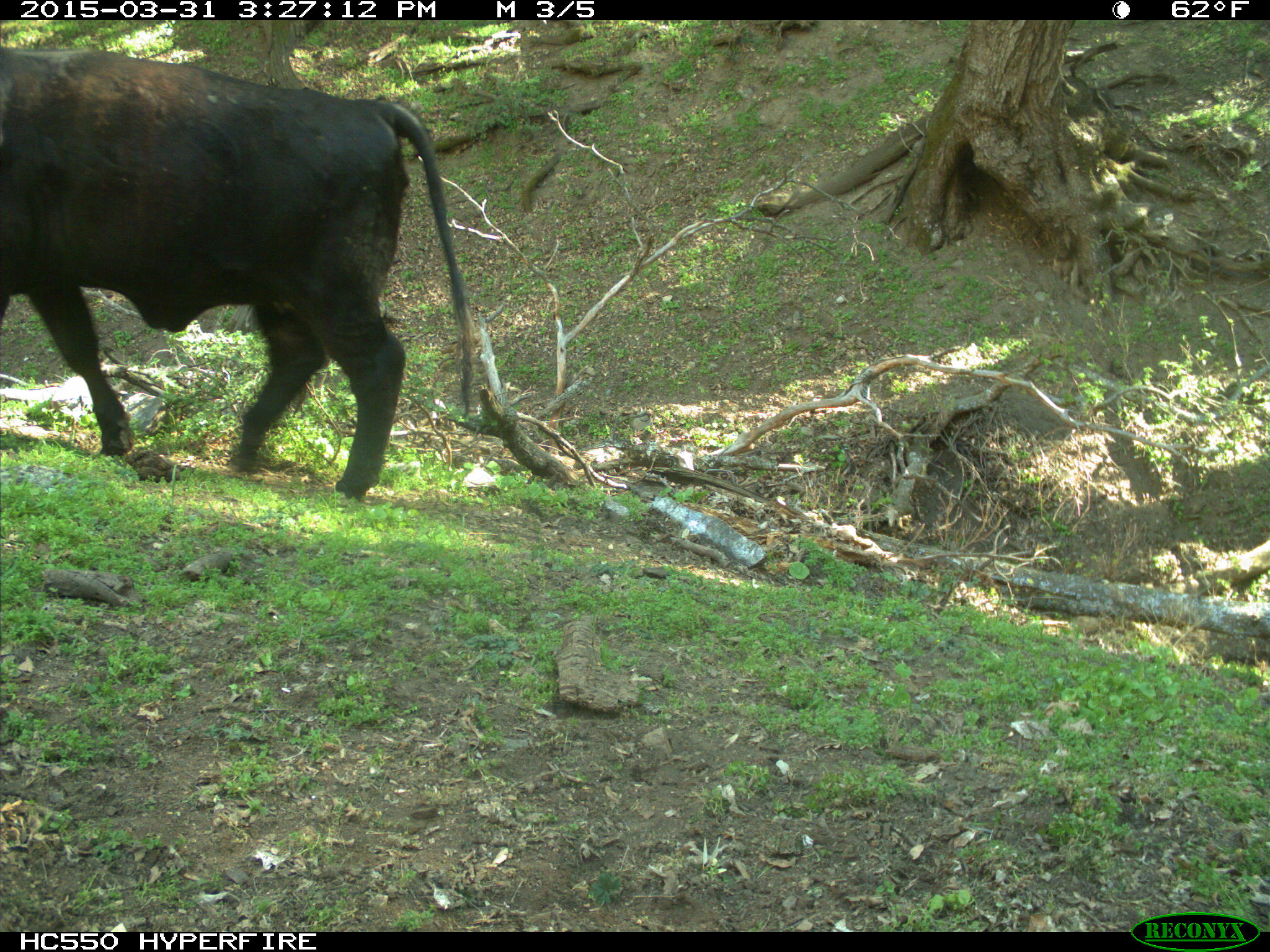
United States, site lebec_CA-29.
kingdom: Animalia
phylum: Chordata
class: Mammalia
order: Artiodactyla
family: Bovidae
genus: Bos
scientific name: Bos taurus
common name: domestic cow